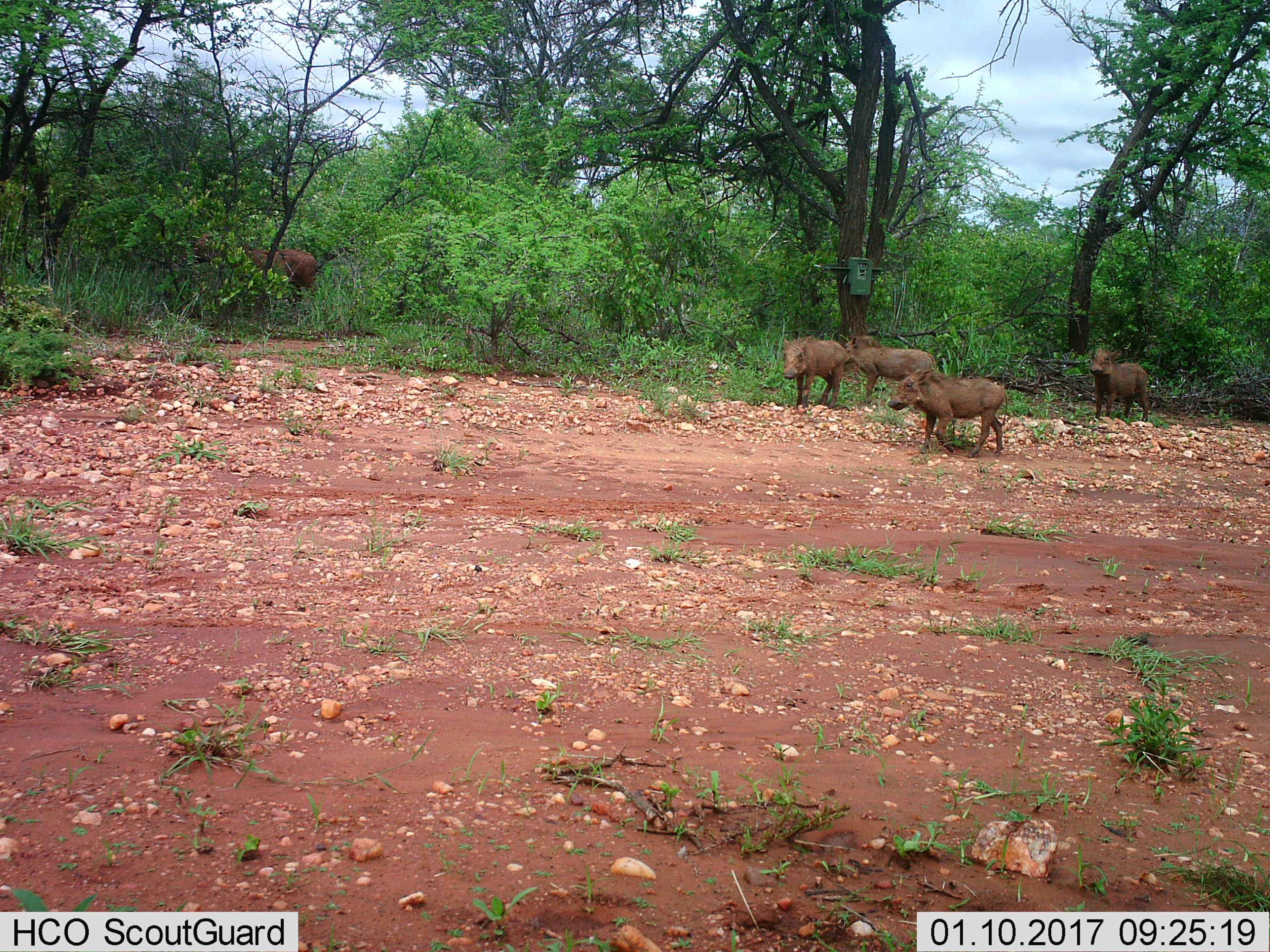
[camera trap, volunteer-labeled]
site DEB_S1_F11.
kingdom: Animalia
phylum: Chordata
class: Mammalia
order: Artiodactyla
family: Suidae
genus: Phacochoerus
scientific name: Phacochoerus africanus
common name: warthog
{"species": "warthog (Phacochoerus africanus)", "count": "5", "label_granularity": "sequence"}